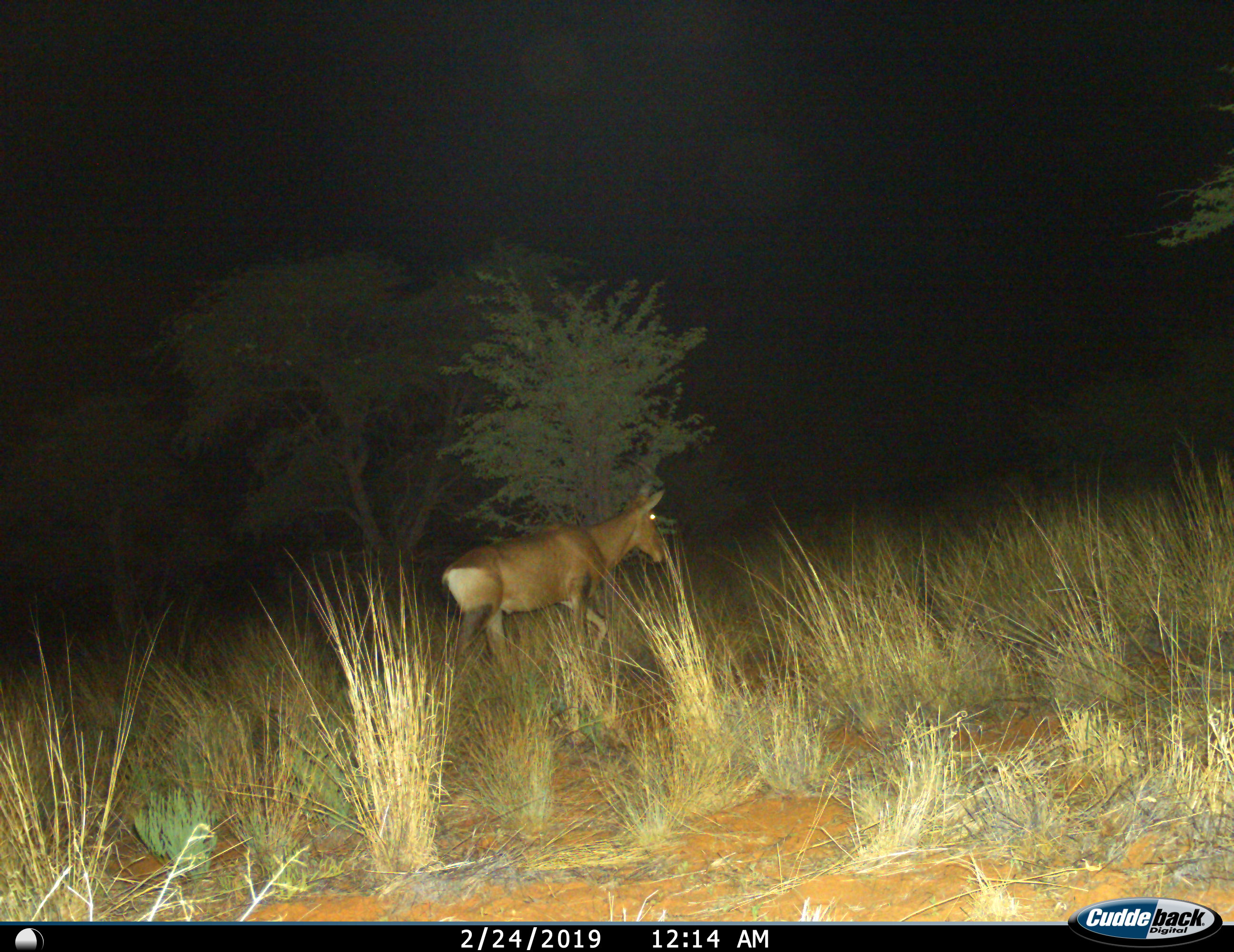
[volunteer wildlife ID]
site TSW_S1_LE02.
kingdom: Animalia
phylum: Chordata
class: Mammalia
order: Artiodactyla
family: Bovidae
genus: Alcelaphus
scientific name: Alcelaphus buselaphus caama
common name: red hartebeest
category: hartebeestred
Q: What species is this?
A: Hartebeestred (red hartebeest) (Alcelaphus buselaphus caama).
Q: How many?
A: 1.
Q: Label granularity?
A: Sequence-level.